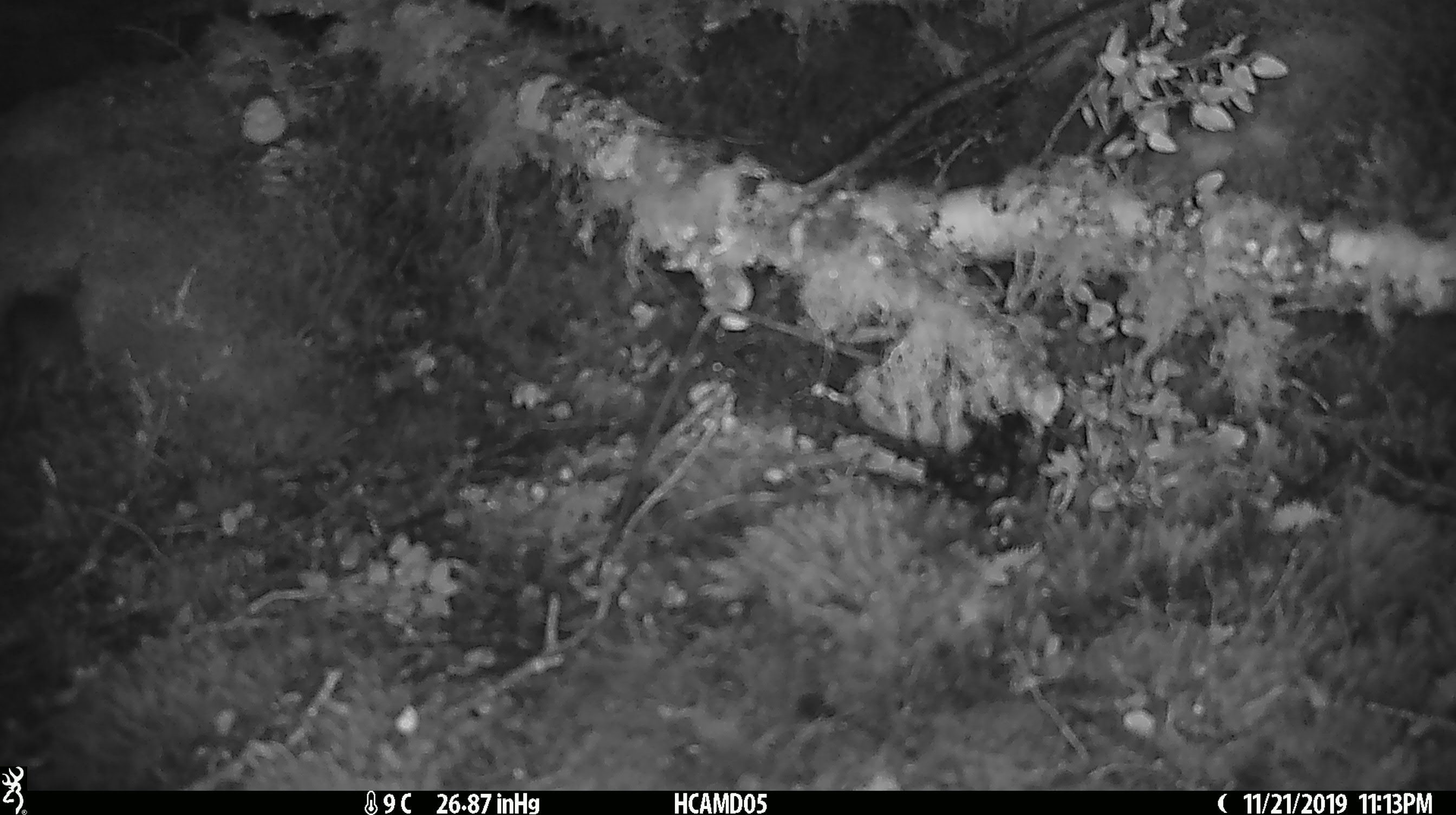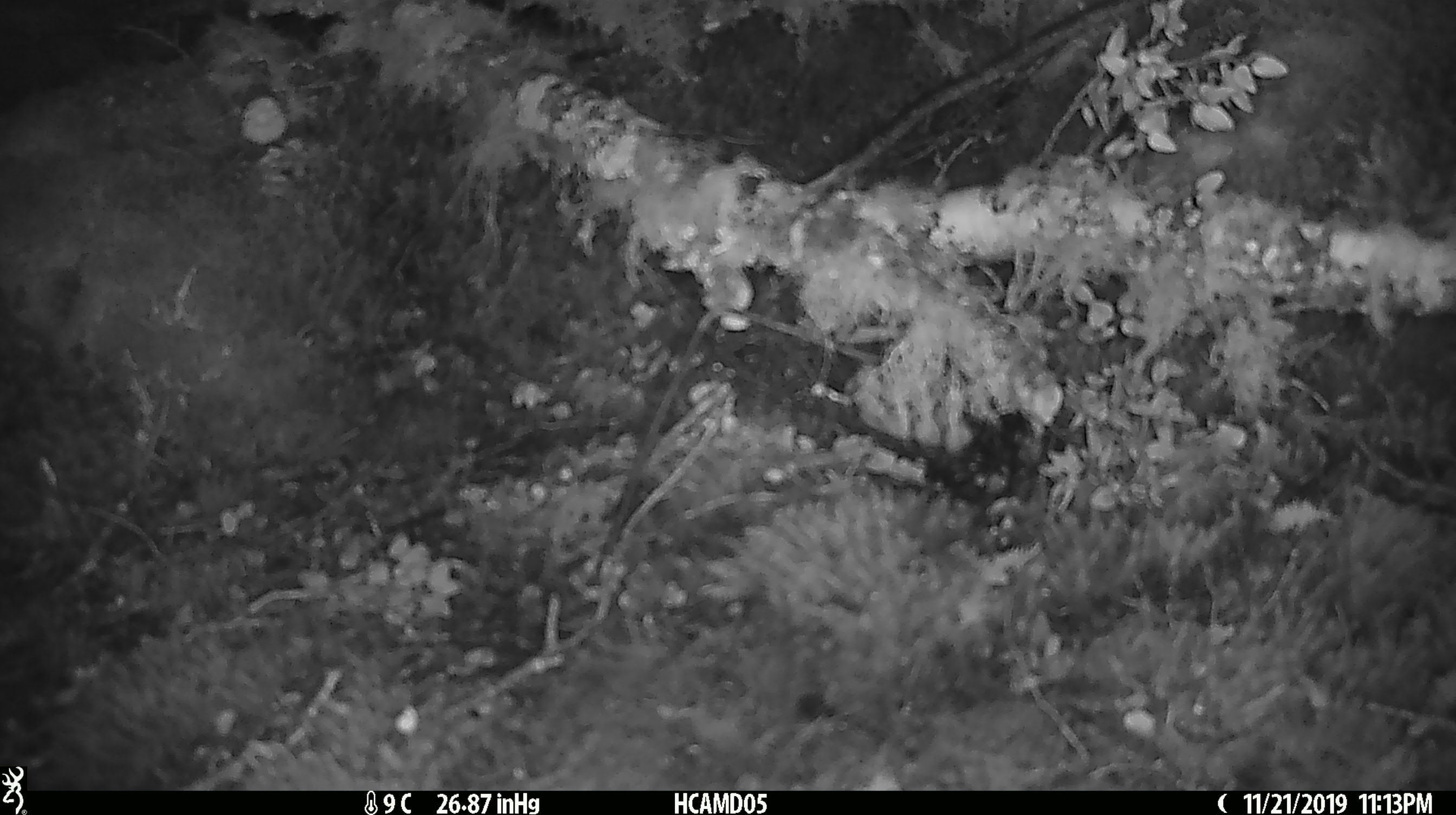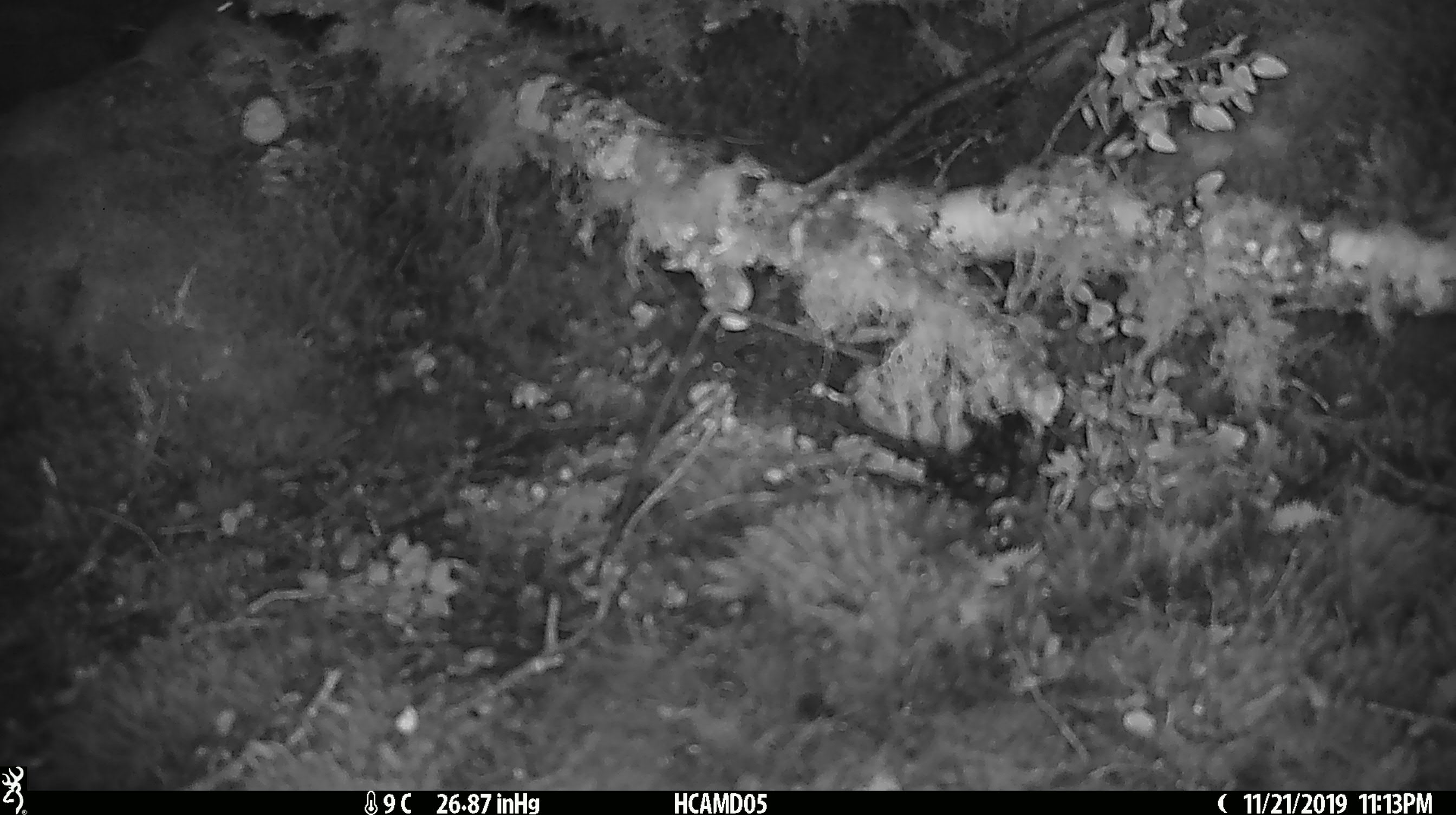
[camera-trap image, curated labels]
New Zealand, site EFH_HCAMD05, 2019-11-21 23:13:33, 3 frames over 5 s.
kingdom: Animalia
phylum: Chordata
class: Mammalia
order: Rodentia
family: Muridae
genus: Mus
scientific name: Mus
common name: mouse